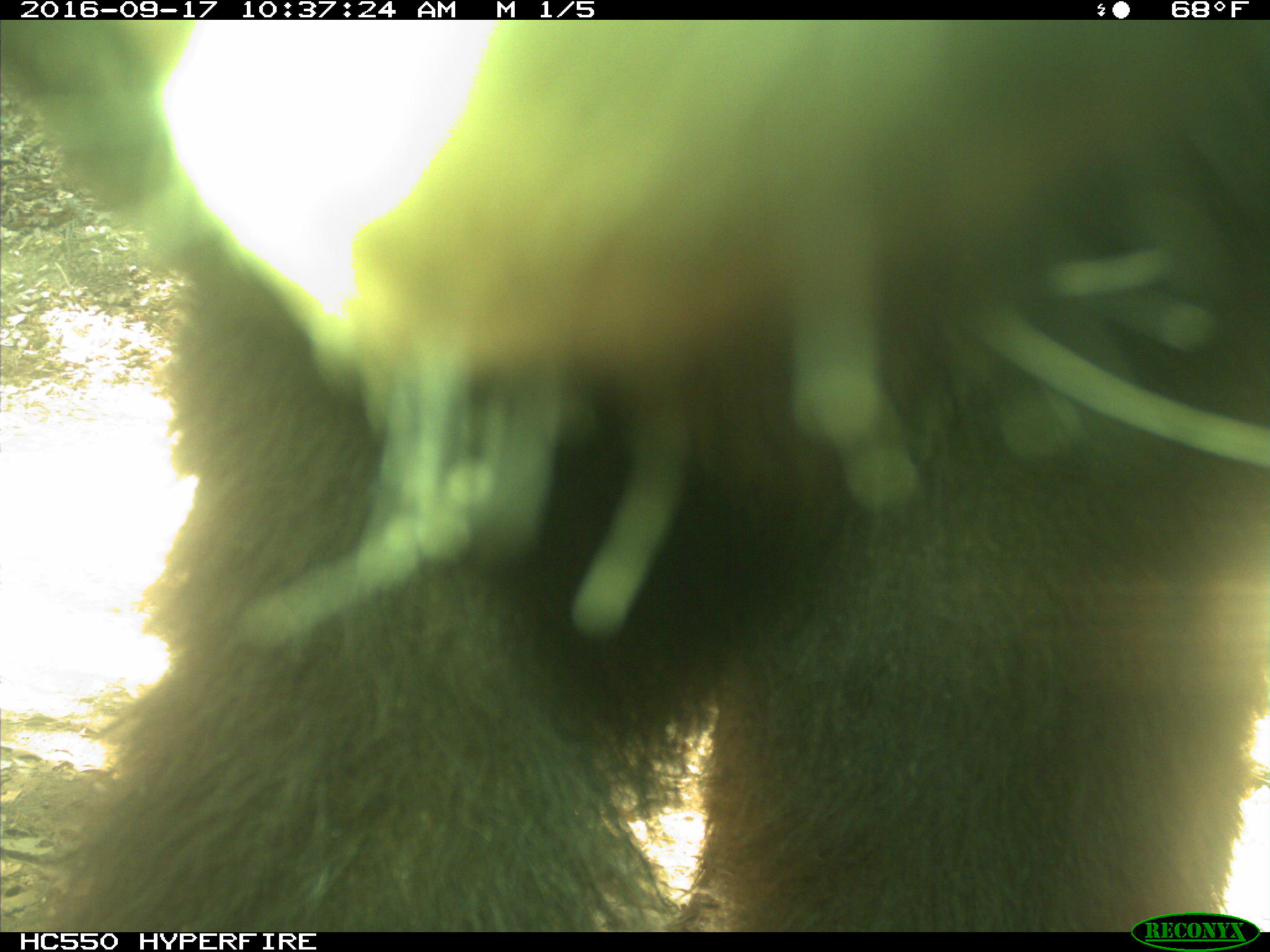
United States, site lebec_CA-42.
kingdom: Animalia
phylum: Chordata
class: Mammalia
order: Carnivora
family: Ursidae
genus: Ursus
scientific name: Ursus americanus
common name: american black bear